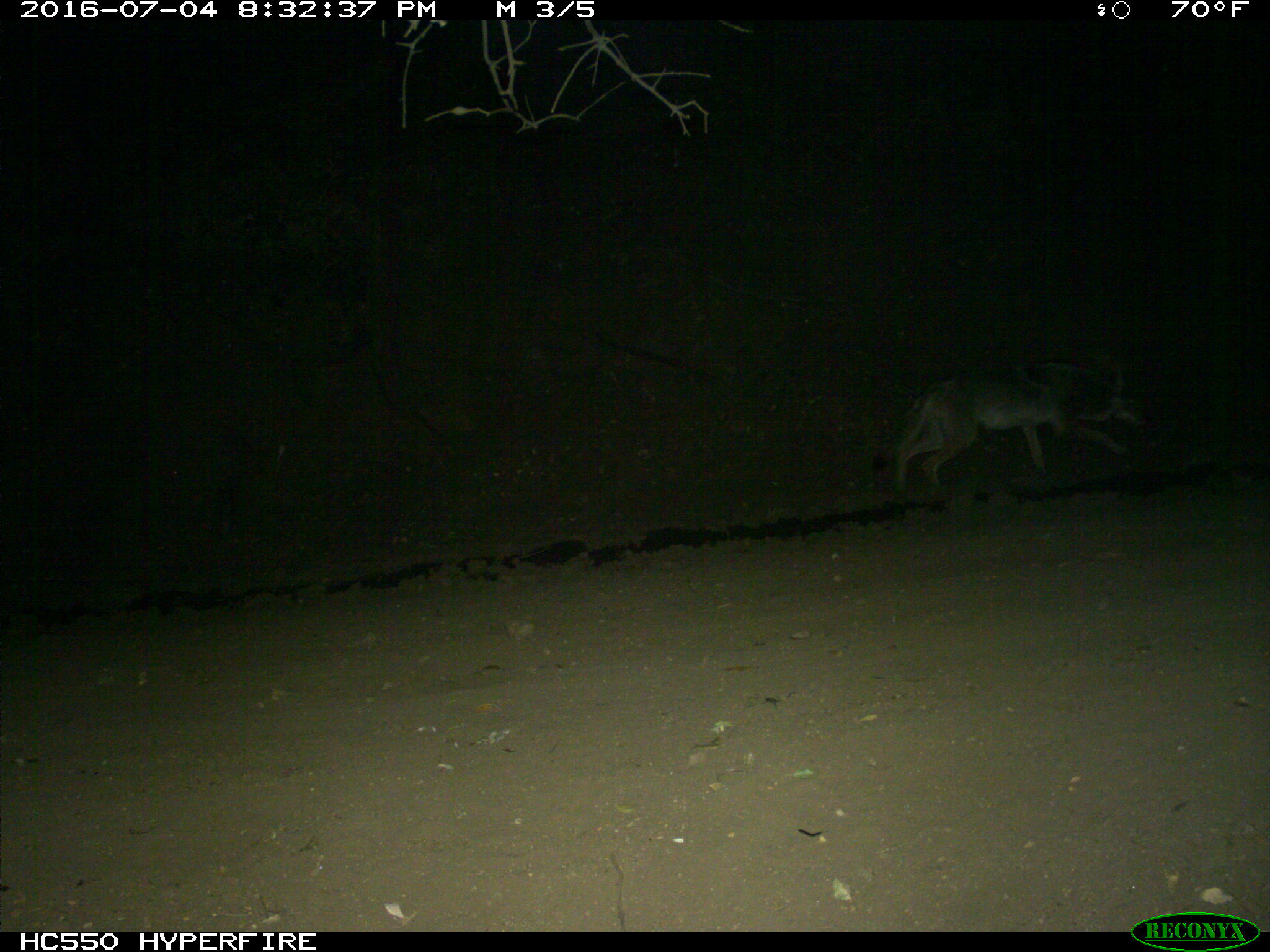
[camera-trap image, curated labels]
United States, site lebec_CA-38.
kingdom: Animalia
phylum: Chordata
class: Mammalia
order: Carnivora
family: Canidae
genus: Canis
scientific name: Canis latrans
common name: coyote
Canis latrans (coyote).